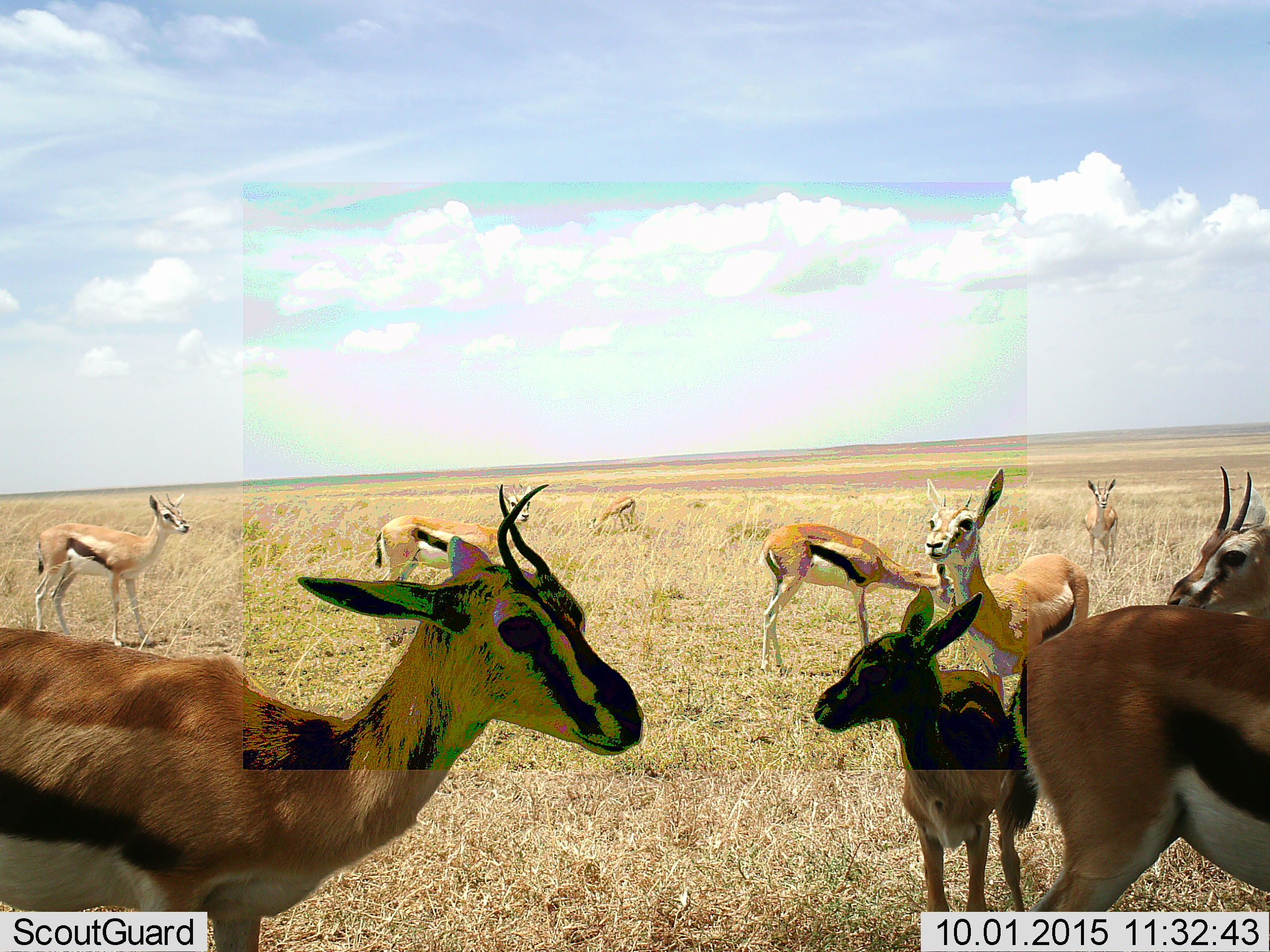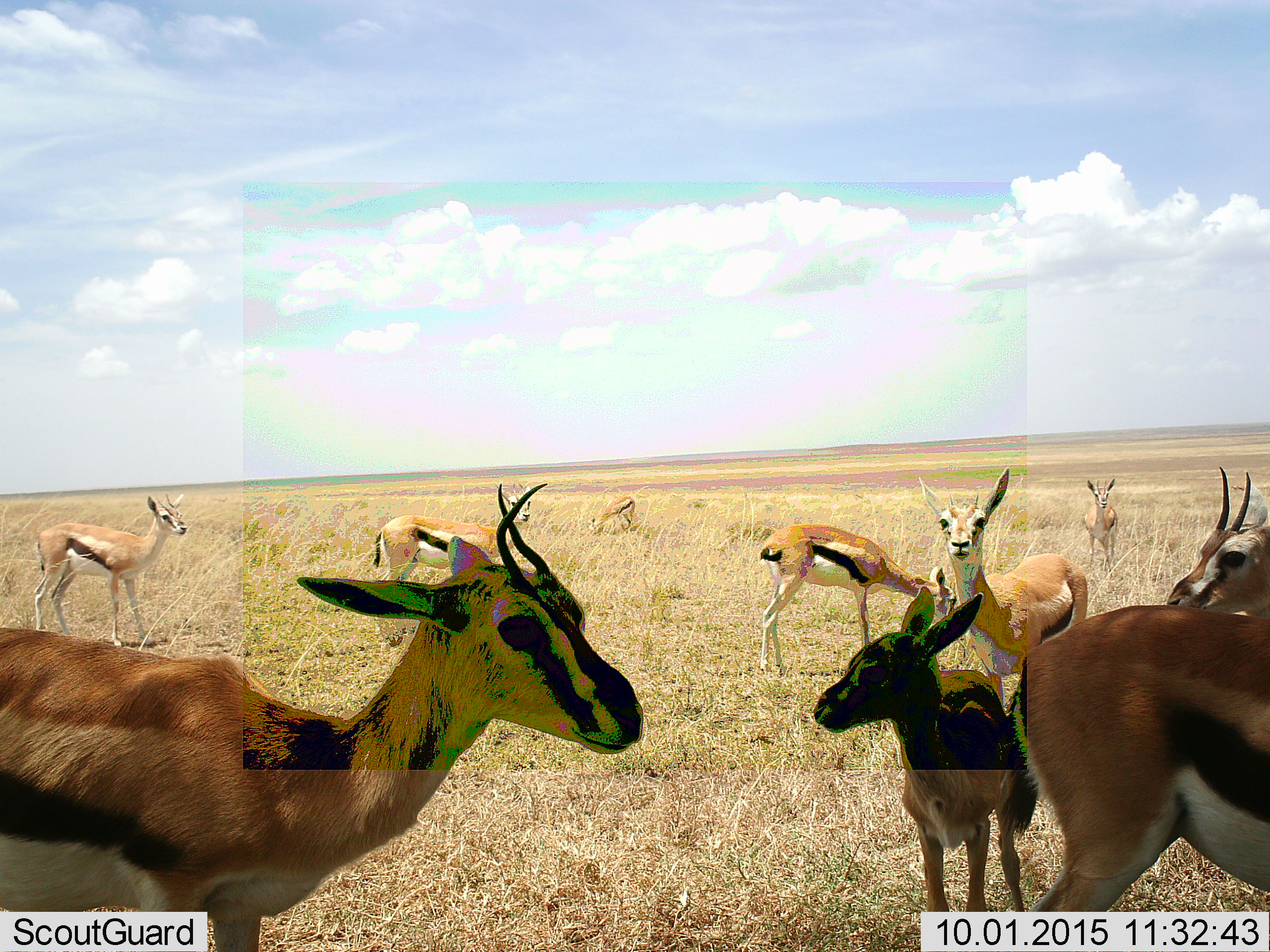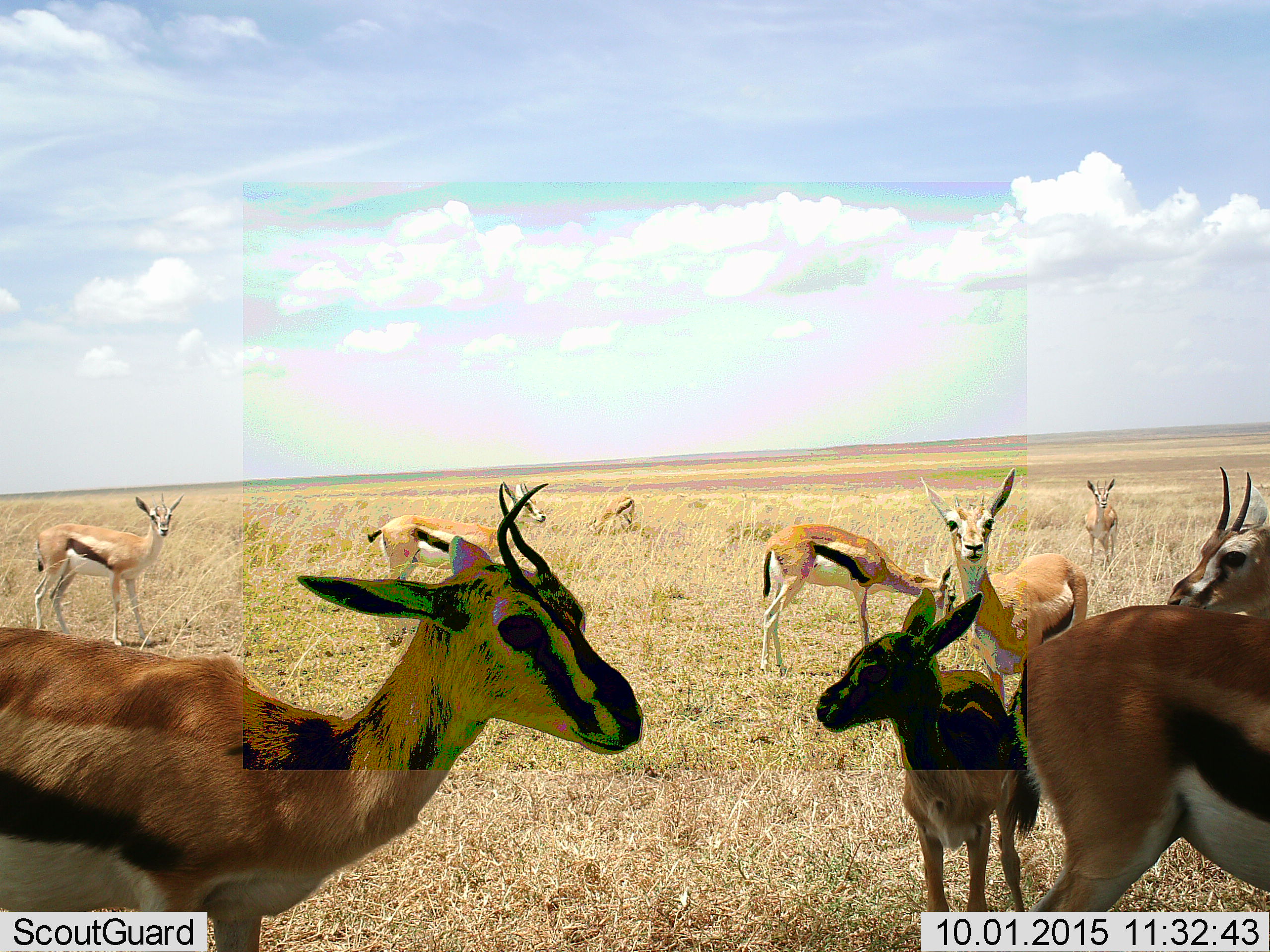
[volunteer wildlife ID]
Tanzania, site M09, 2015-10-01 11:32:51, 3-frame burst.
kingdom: Animalia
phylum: Chordata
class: Mammalia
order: Artiodactyla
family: Bovidae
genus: Eudorcas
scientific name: Eudorcas thomsonii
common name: thomson's gazelle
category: gazellethomsons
Gazellethomsons (thomson's gazelle) (Eudorcas thomsonii), count 10. Behavior (volunteer vote fractions): standing 100%, resting 0%, moving 10%, interacting 0%. Young present (vote fraction): 70%. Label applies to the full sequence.